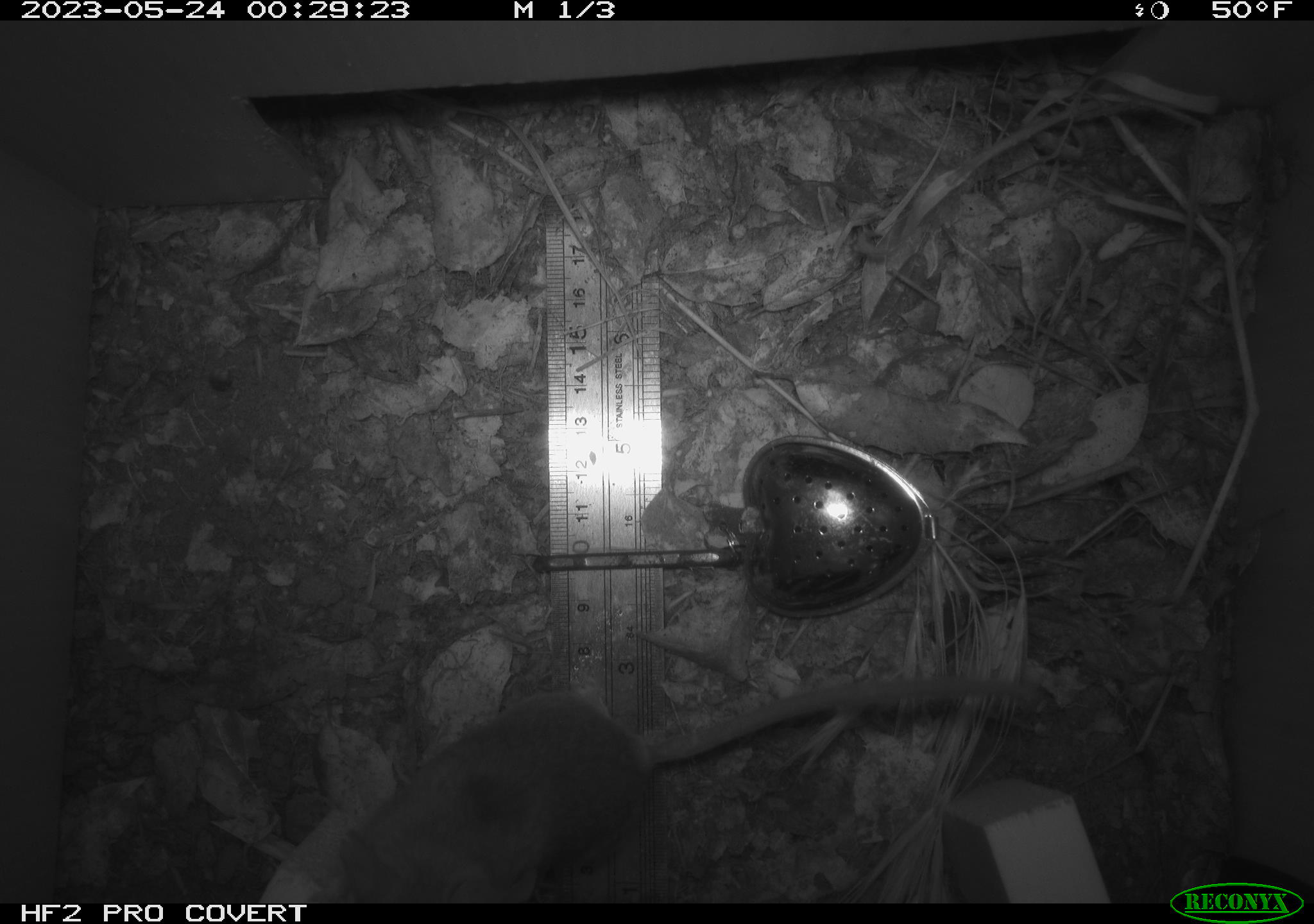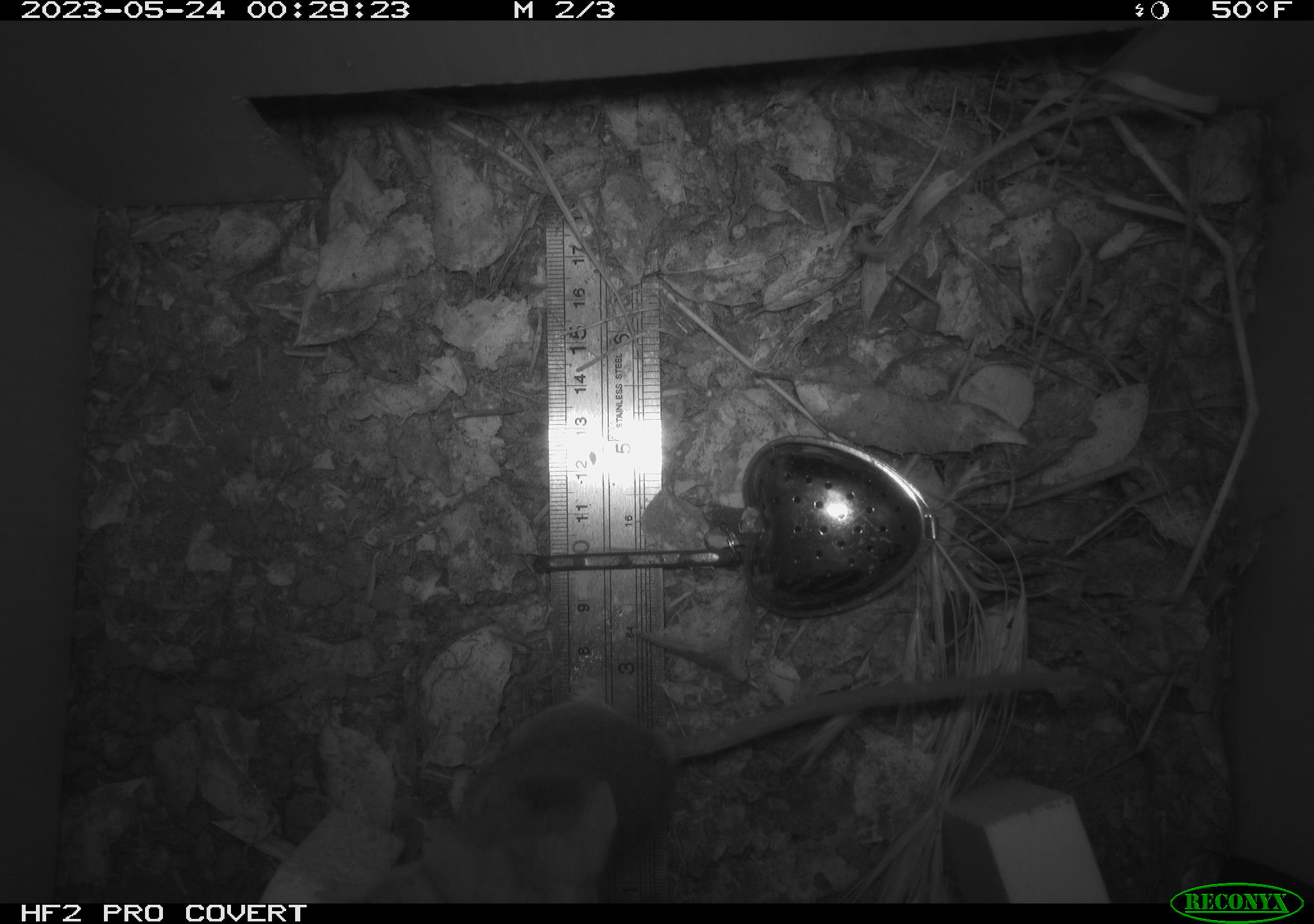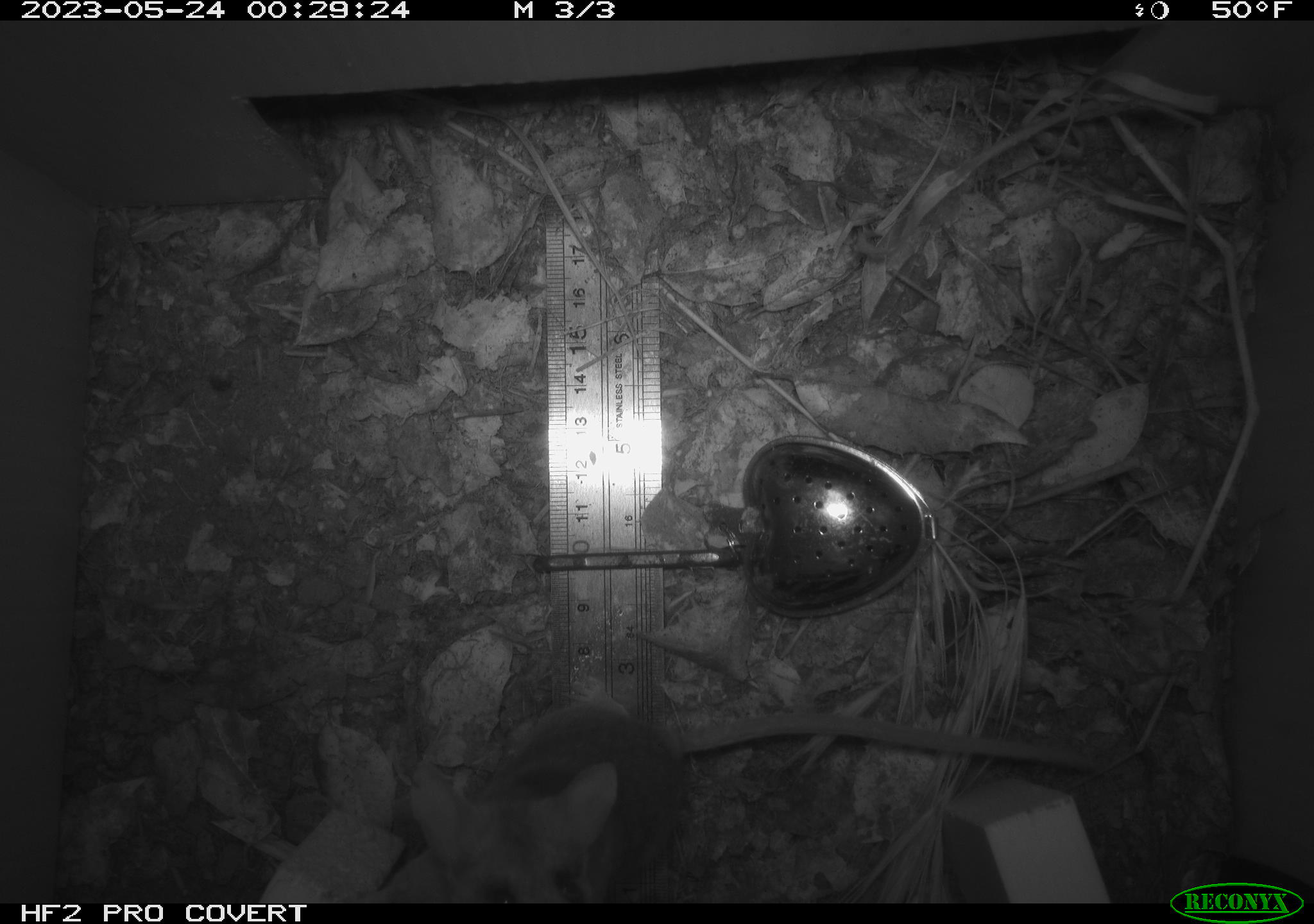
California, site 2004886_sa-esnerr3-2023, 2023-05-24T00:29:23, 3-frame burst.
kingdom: Animalia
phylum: Chordata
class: Mammalia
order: Rodentia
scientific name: Rodentia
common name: mouse species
Mouse species (Rodentia).